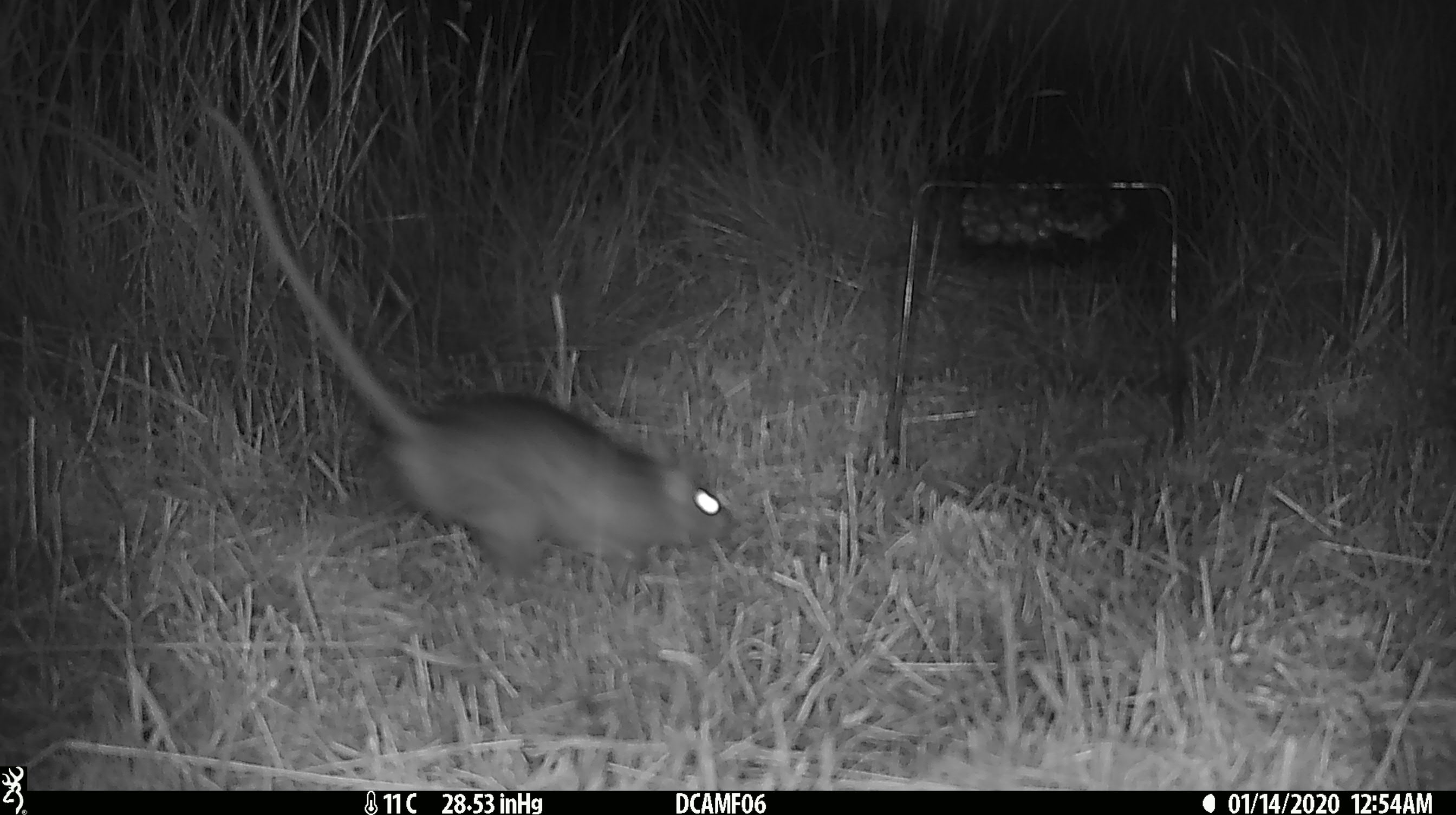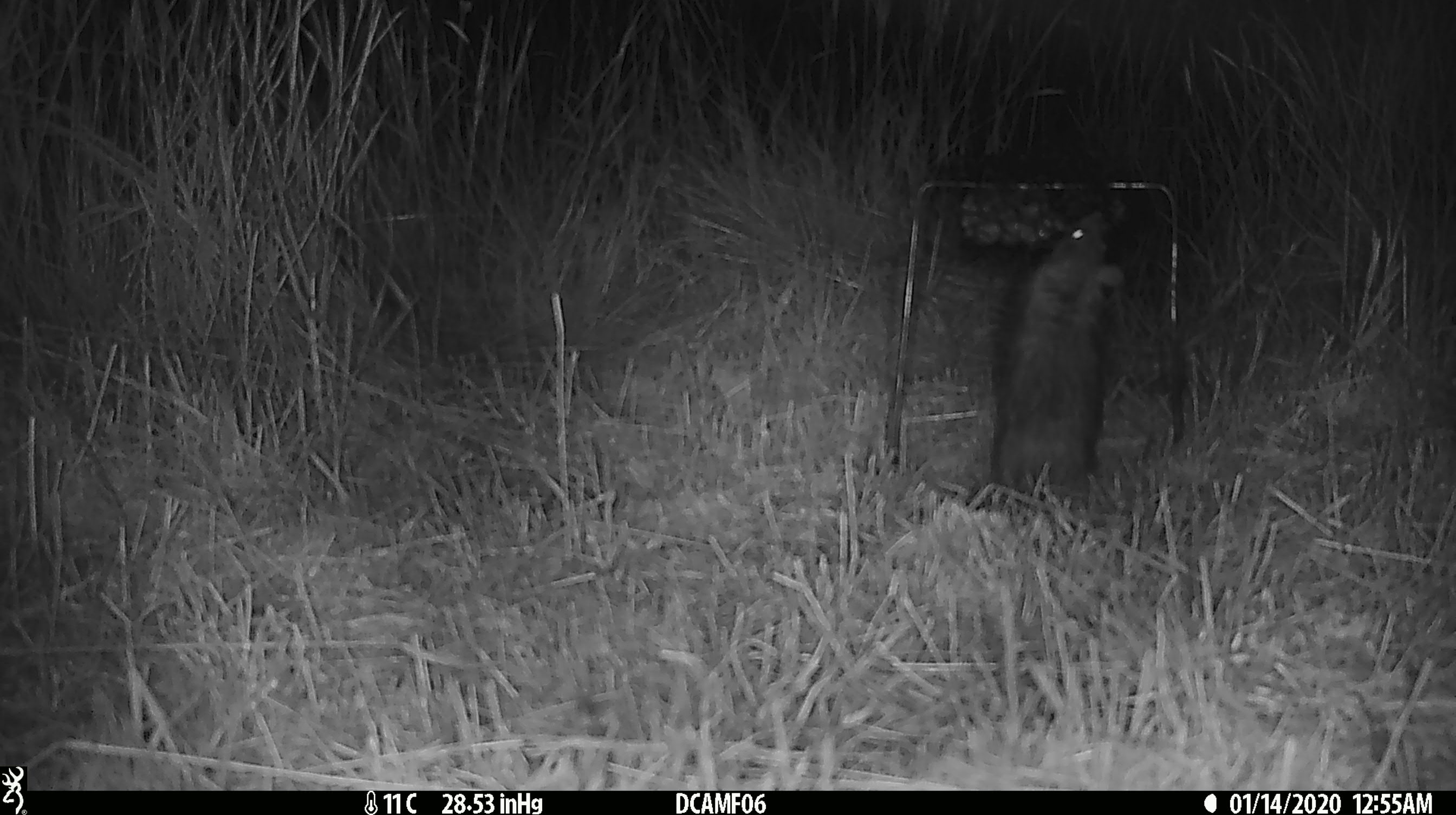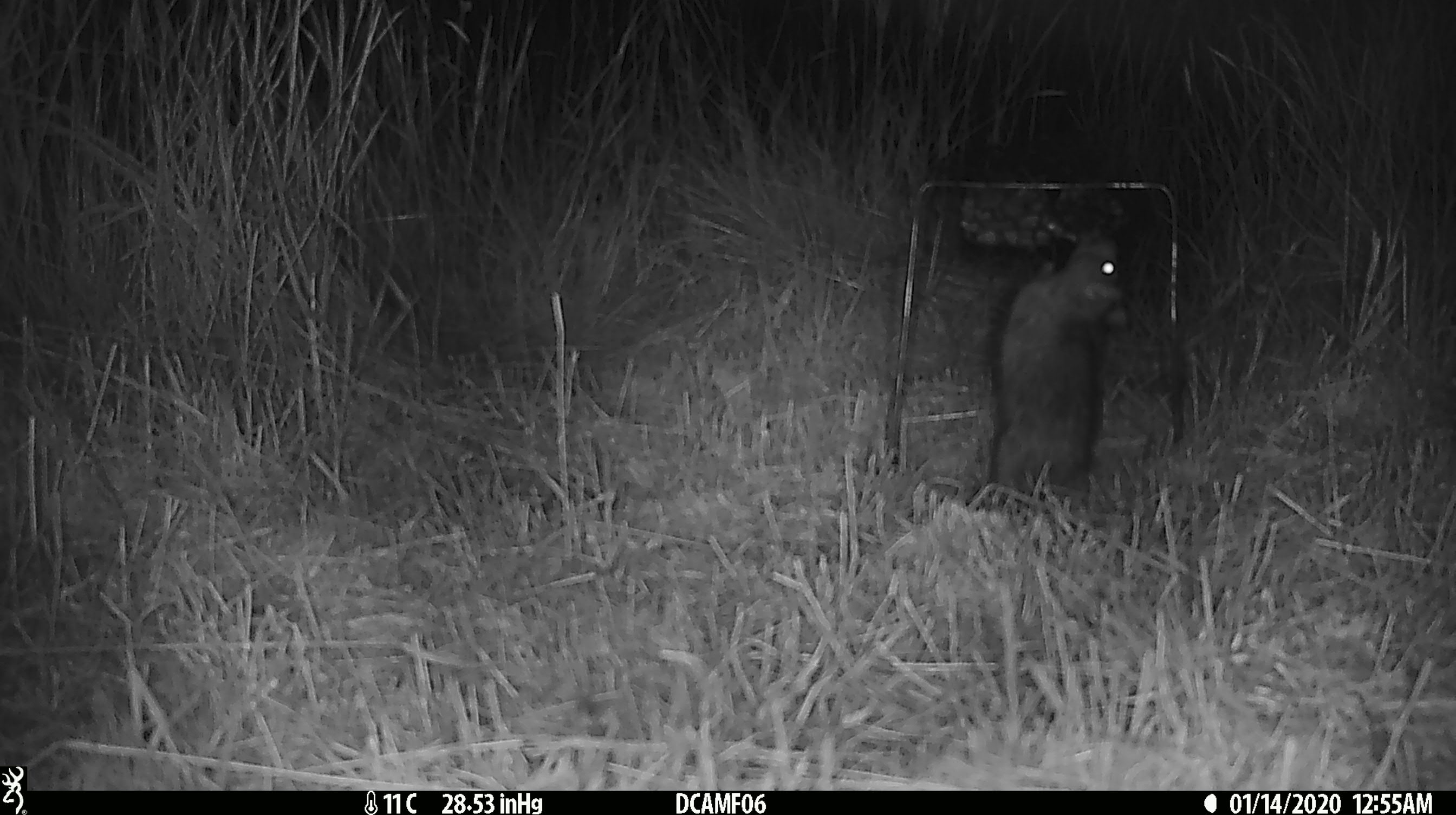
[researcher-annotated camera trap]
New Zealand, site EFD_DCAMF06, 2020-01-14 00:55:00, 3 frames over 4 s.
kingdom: Animalia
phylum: Chordata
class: Mammalia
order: Rodentia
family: Muridae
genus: Rattus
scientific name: Rattus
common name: rat